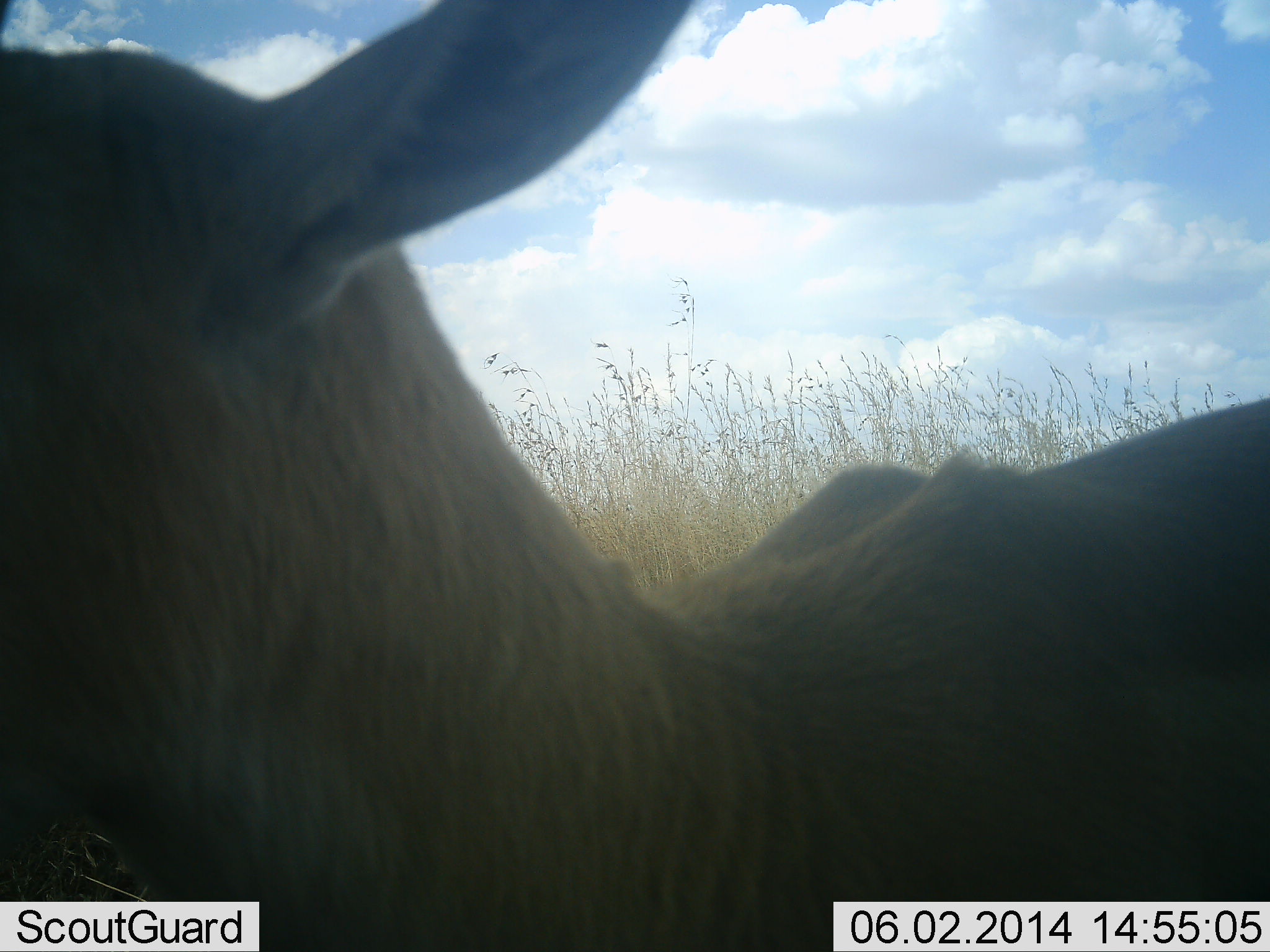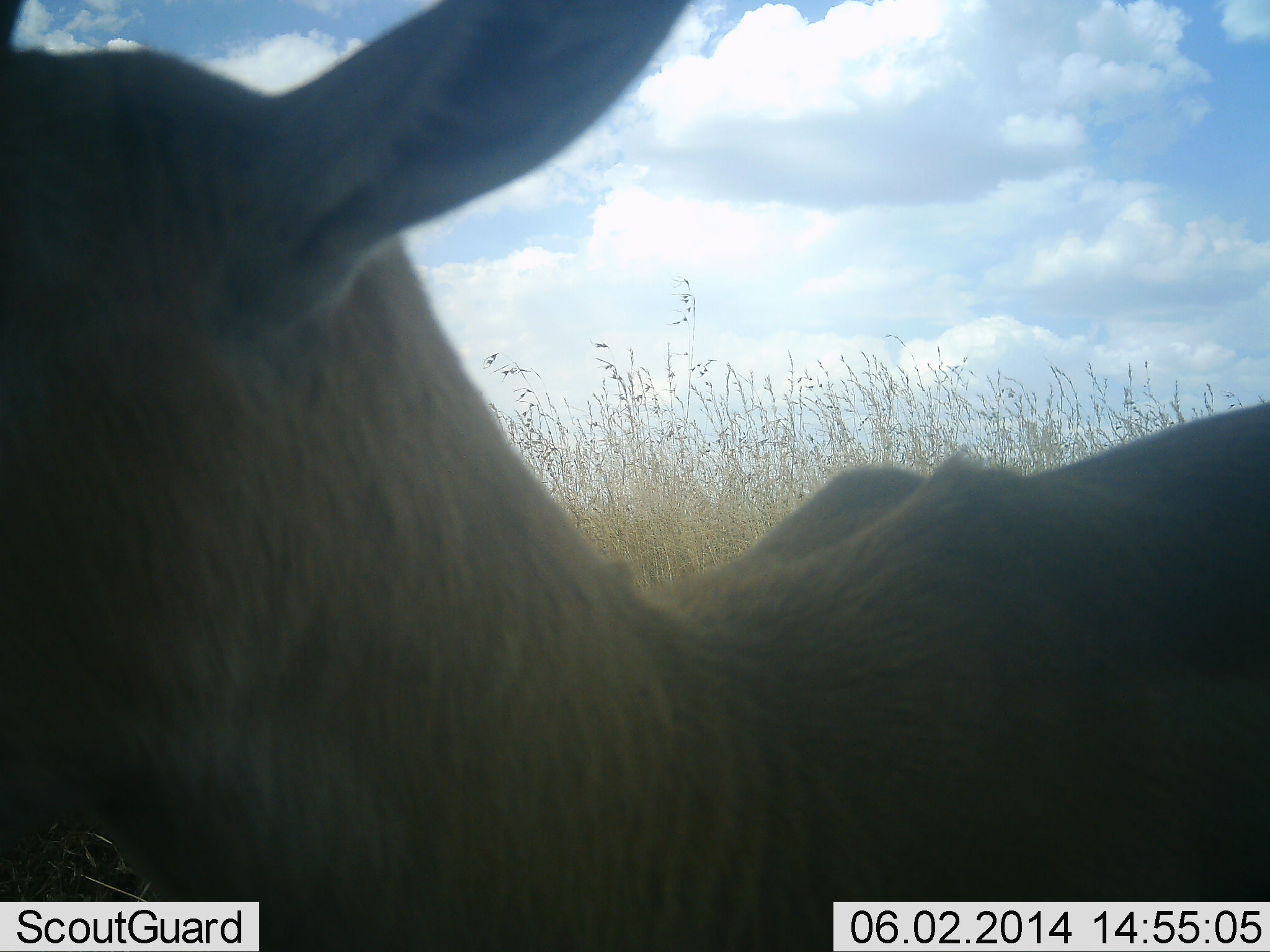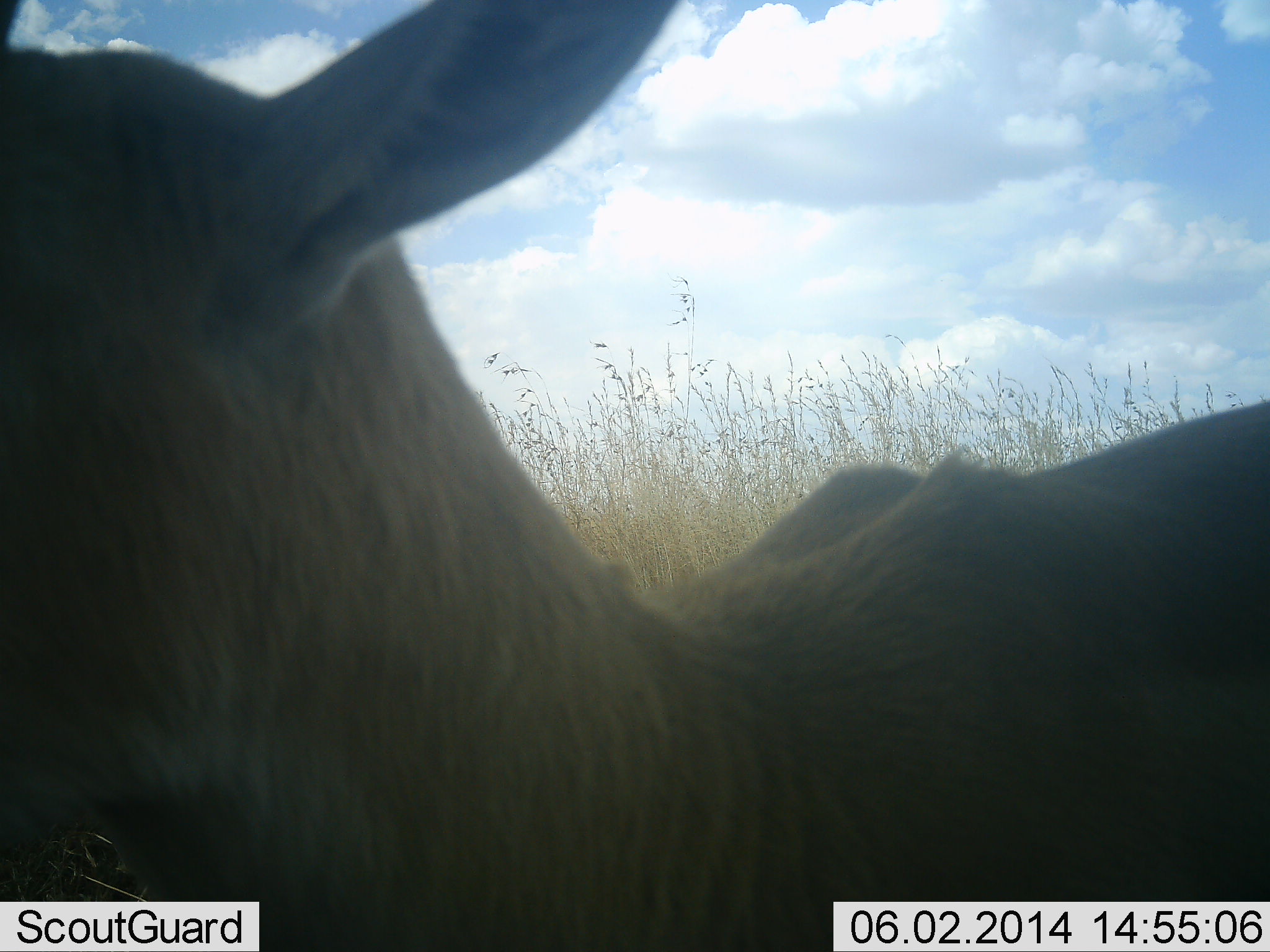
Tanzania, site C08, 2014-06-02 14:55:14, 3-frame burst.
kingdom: Animalia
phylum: Chordata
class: Mammalia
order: Artiodactyla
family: Bovidae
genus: Eudorcas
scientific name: Eudorcas thomsonii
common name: thomson's gazelle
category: gazellethomsons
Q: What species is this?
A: Gazellethomsons (thomson's gazelle) (Eudorcas thomsonii).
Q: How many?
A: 1.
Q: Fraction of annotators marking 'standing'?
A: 83%.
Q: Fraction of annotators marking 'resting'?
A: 33%.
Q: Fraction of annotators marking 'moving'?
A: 0%.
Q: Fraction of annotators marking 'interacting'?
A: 0%.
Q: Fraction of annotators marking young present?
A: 0%.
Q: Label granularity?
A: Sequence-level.